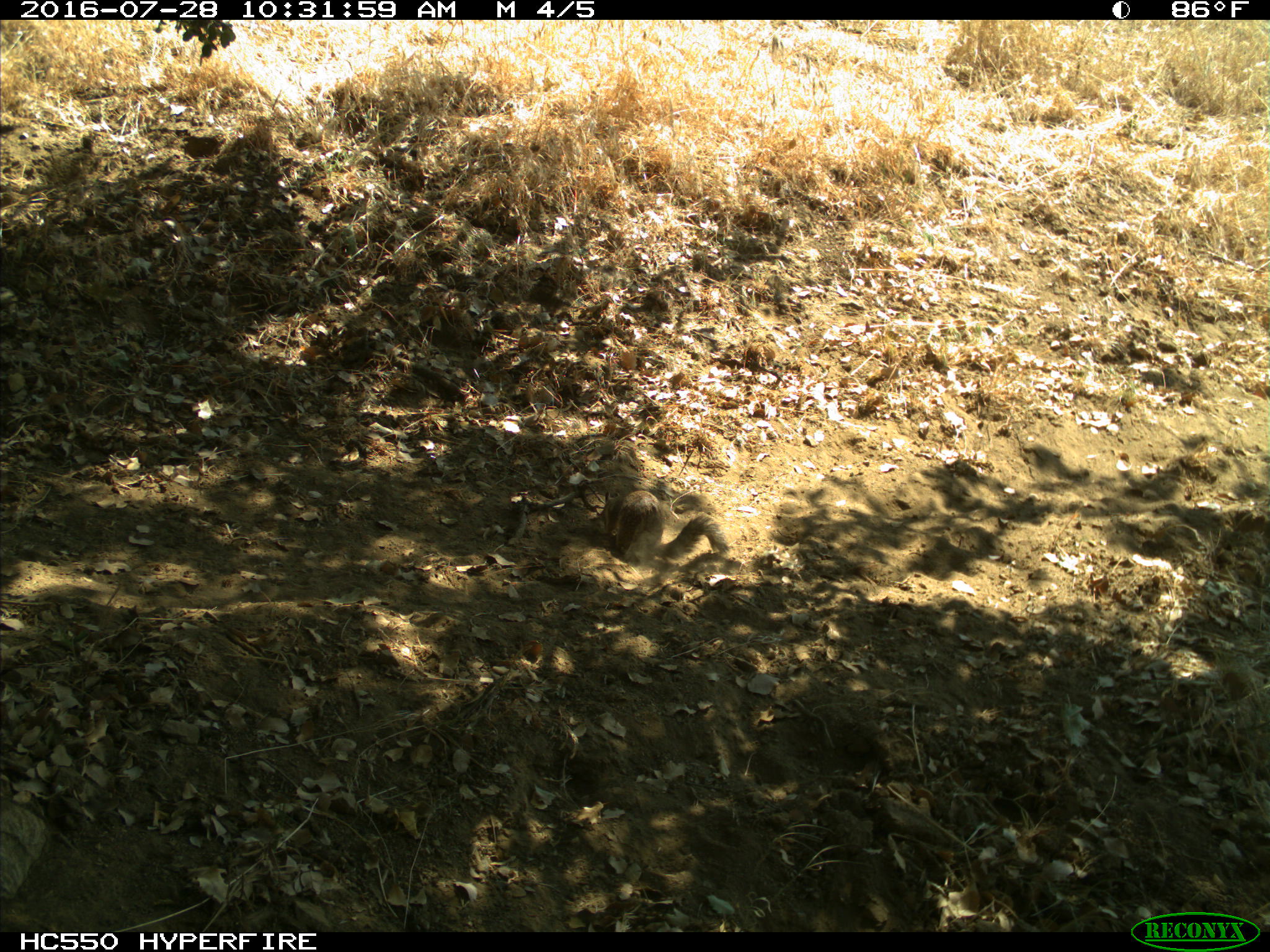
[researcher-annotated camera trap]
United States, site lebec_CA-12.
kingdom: Animalia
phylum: Chordata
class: Mammalia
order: Rodentia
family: Sciuridae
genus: Otospermophilus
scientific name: Otospermophilus beecheyi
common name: california ground squirrel